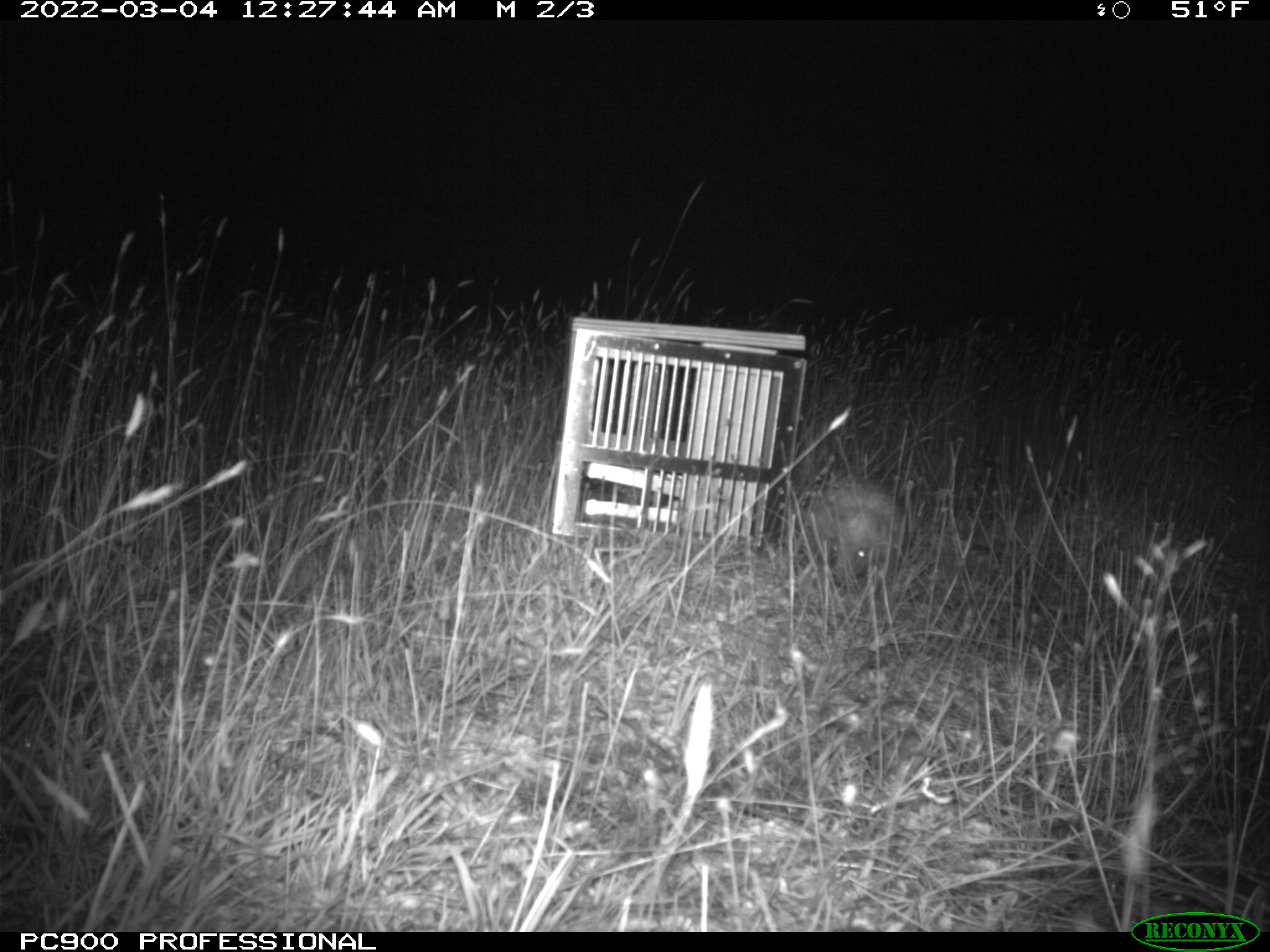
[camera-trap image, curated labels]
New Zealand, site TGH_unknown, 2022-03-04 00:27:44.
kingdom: Animalia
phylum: Chordata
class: Mammalia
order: Eulipotyphla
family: Erinaceidae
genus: Erinaceus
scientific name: Erinaceus europaeus europaeus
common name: european hedgehog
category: hedgehog